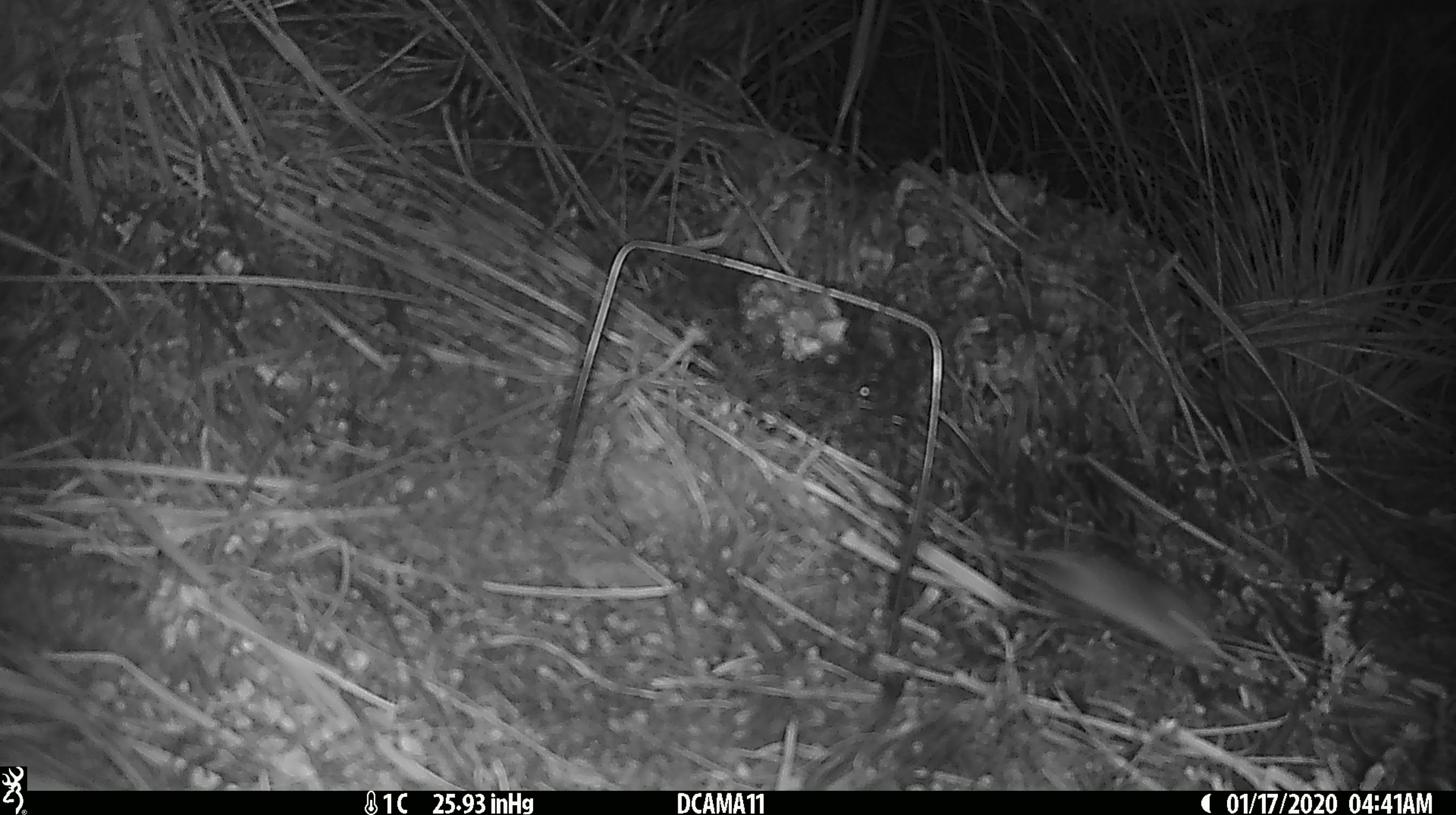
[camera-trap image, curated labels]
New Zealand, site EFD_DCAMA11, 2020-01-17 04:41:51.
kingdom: Animalia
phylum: Chordata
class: Mammalia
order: Rodentia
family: Muridae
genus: Mus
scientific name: Mus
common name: mouse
Mouse (Mus).